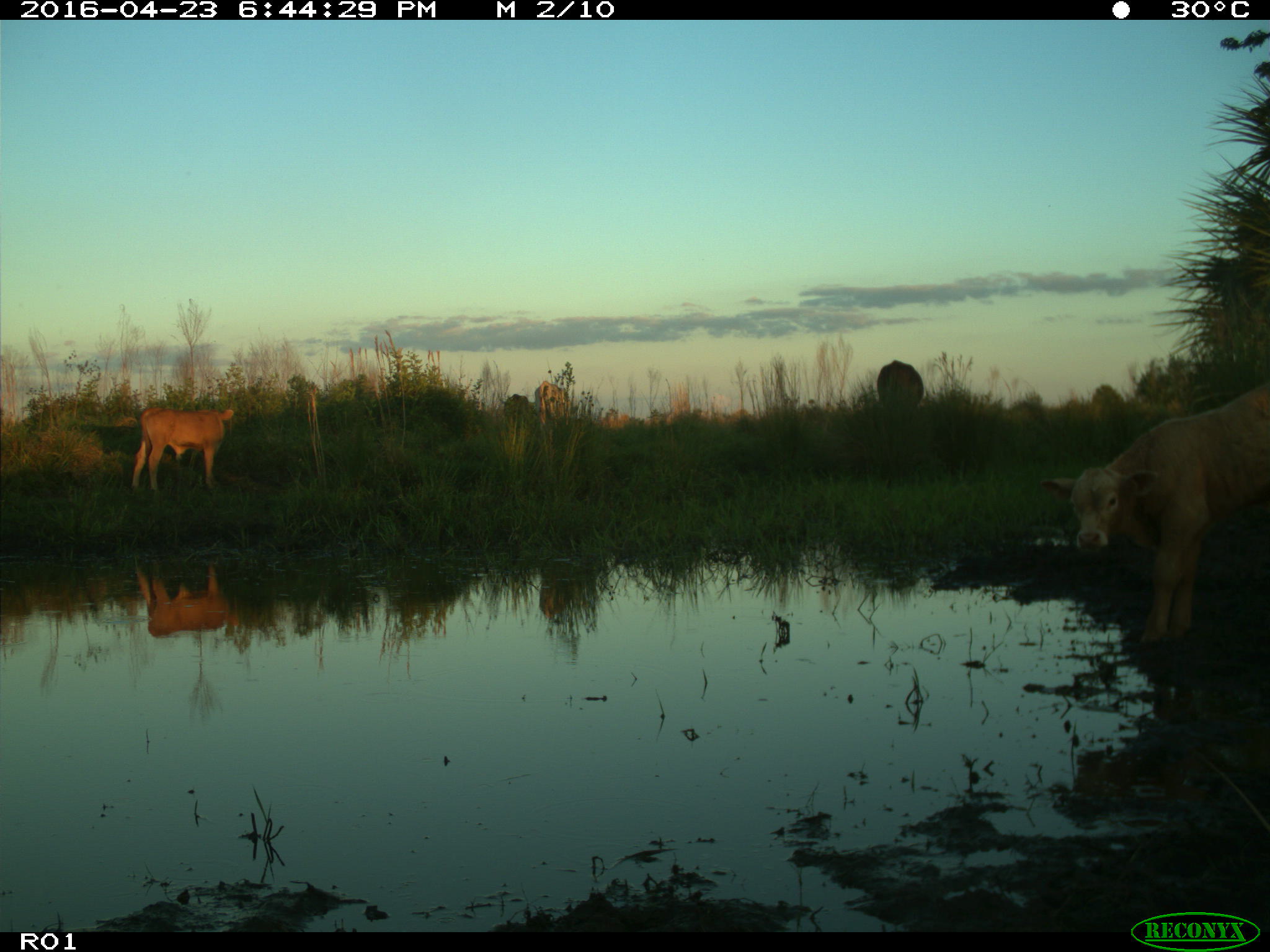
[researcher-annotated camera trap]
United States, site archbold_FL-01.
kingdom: Animalia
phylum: Chordata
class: Mammalia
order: Artiodactyla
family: Bovidae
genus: Bos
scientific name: Bos taurus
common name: domestic cow